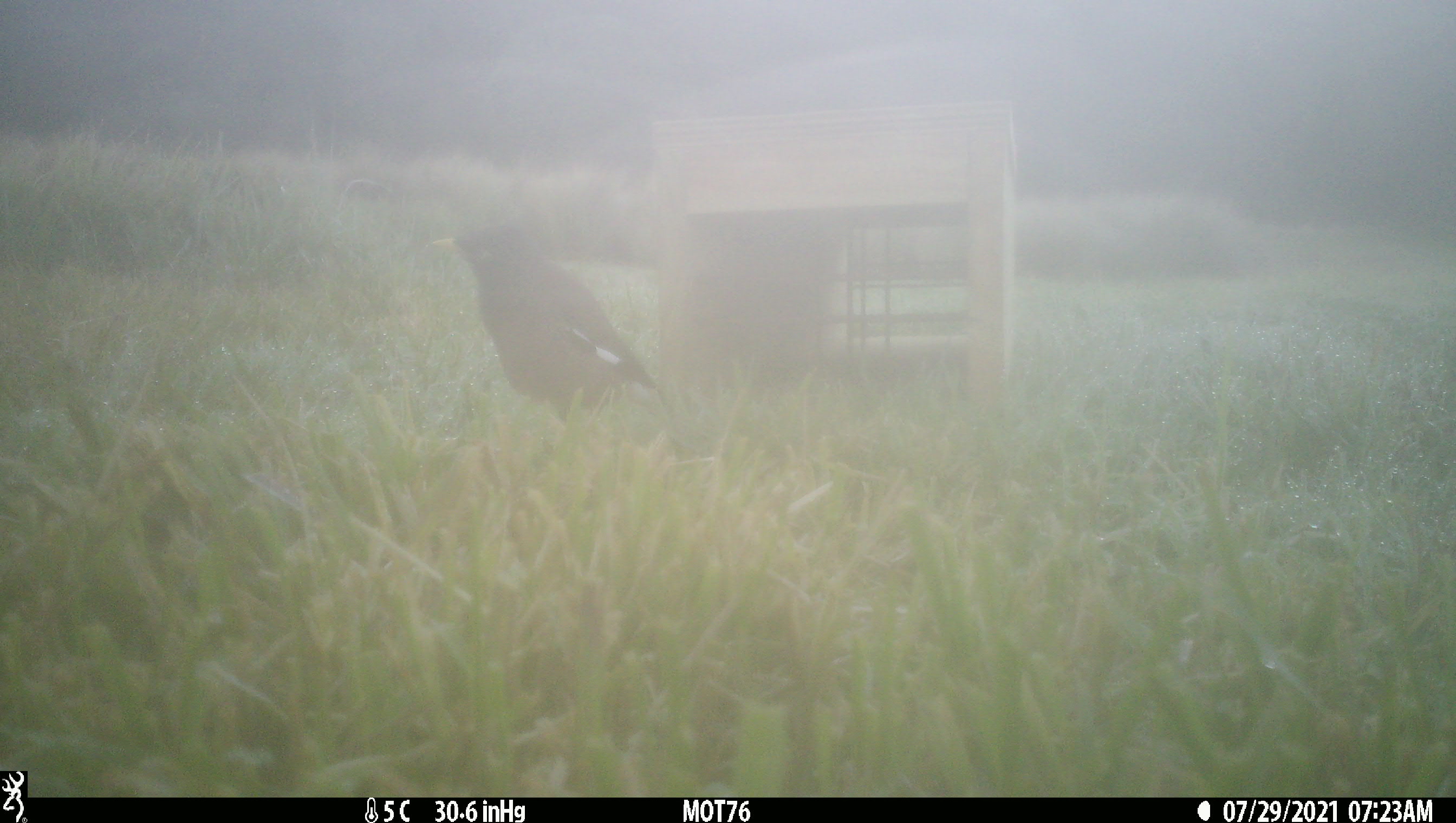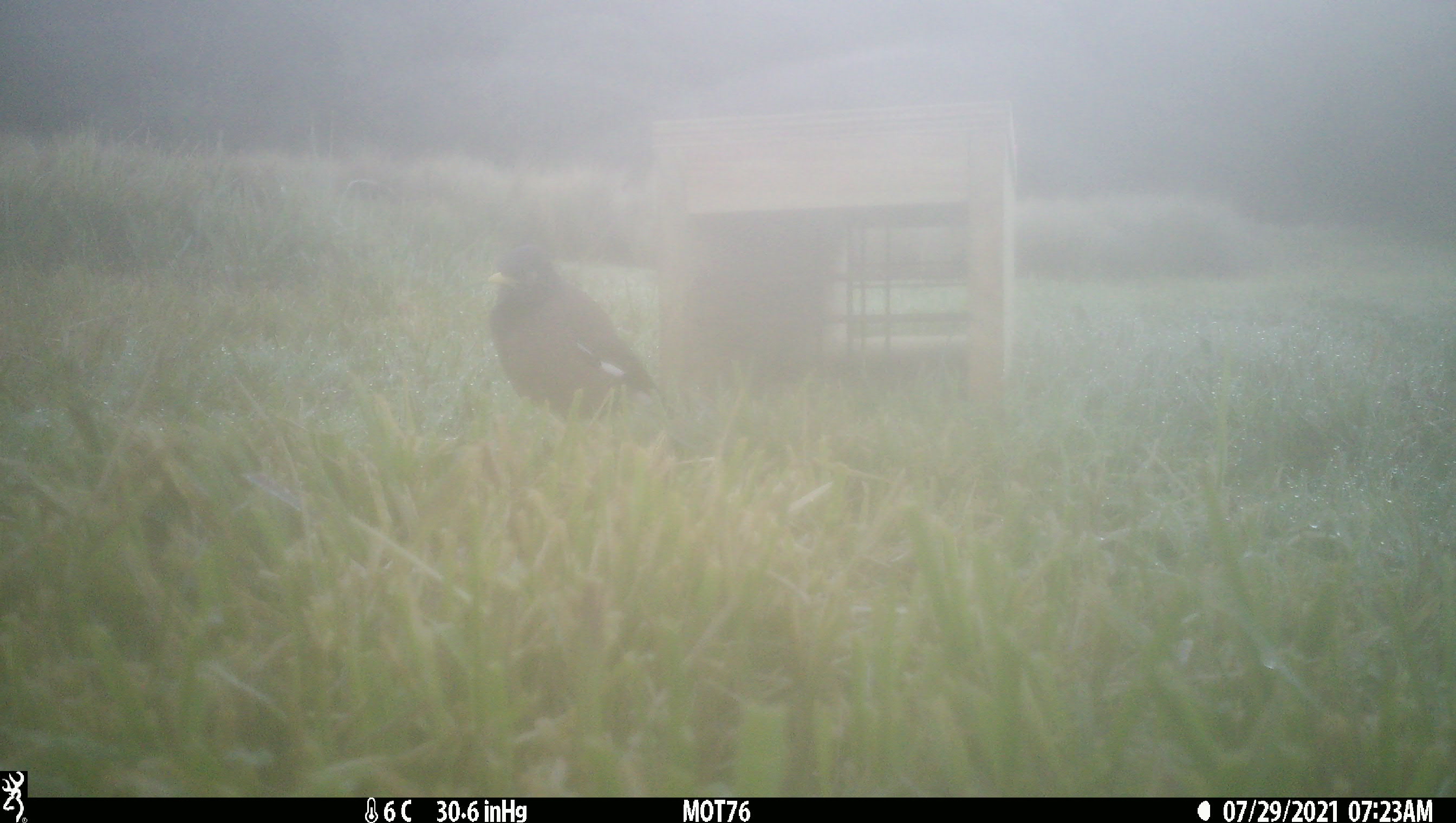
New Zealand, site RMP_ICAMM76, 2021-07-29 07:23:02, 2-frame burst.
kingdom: Animalia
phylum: Chordata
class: Aves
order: Passeriformes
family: Sturnidae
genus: Acridotheres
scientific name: Acridotheres tristis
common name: common myna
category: myna